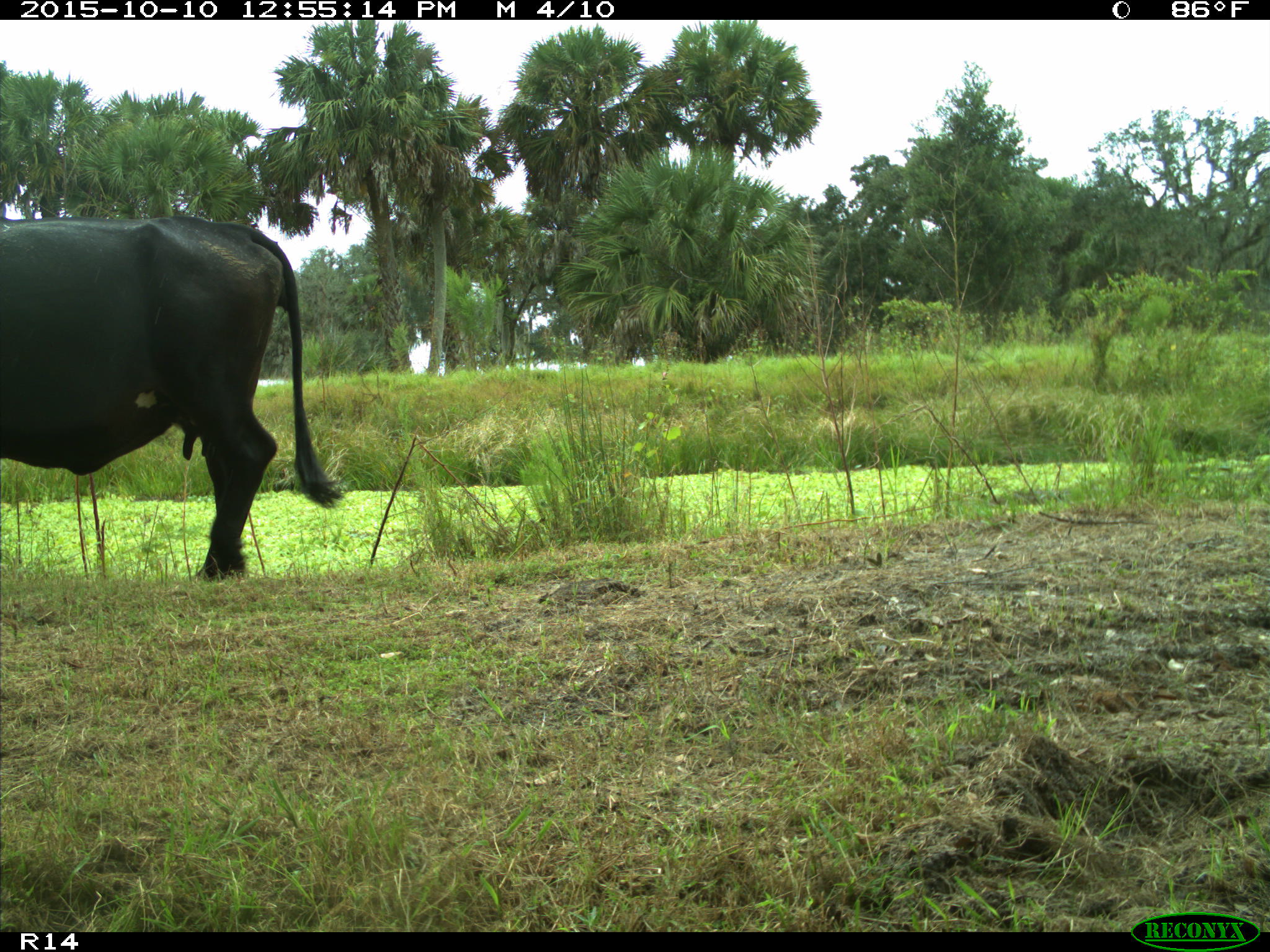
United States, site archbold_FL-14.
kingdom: Animalia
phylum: Chordata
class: Mammalia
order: Artiodactyla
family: Bovidae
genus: Bos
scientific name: Bos taurus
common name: domestic cow